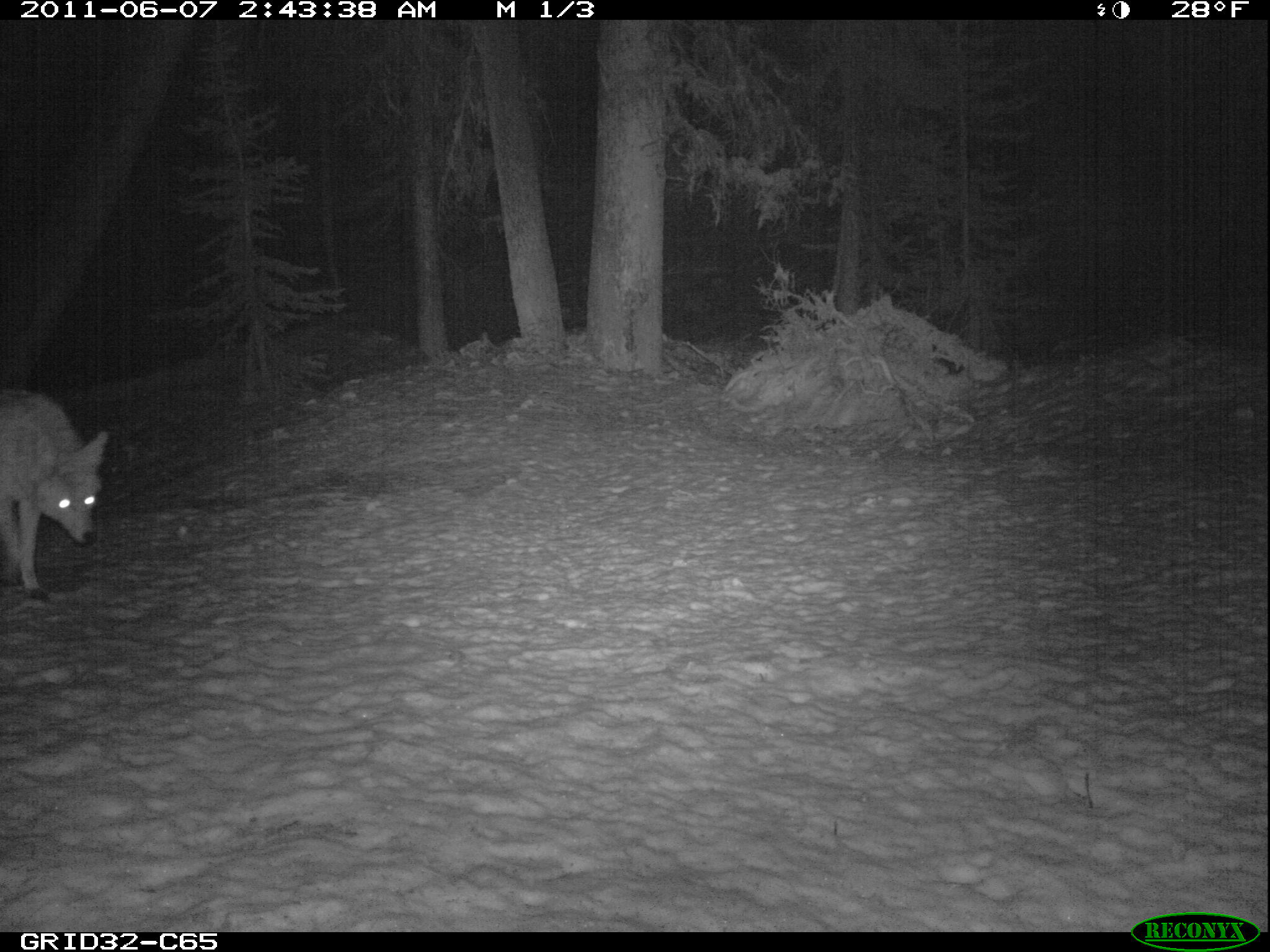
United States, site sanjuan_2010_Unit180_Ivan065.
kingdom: Animalia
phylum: Chordata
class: Mammalia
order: Carnivora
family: Canidae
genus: Canis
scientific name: Canis latrans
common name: coyote